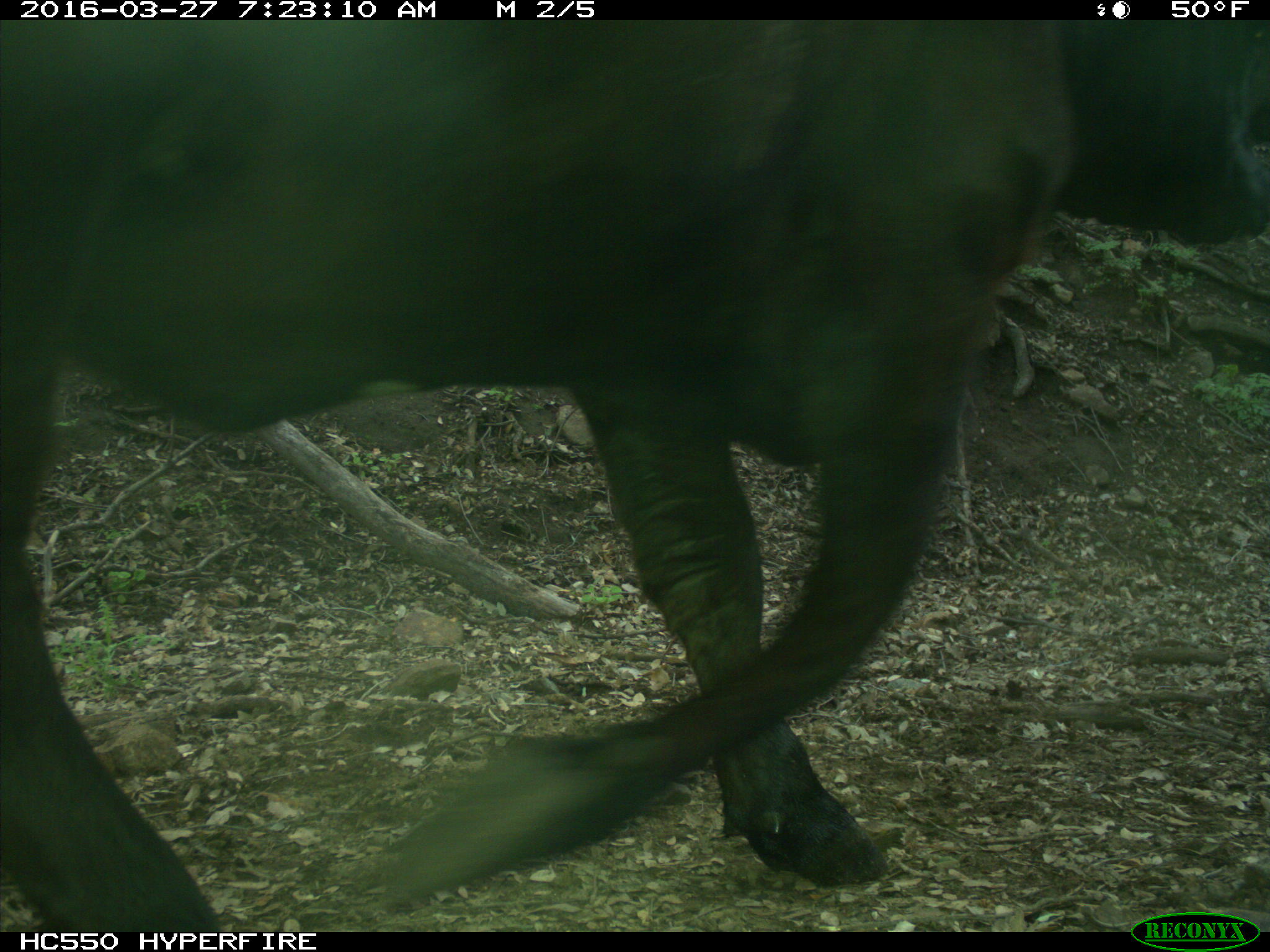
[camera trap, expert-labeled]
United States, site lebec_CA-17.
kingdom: Animalia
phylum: Chordata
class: Mammalia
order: Artiodactyla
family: Bovidae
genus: Bos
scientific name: Bos taurus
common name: domestic cow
Bos taurus (domestic cow).